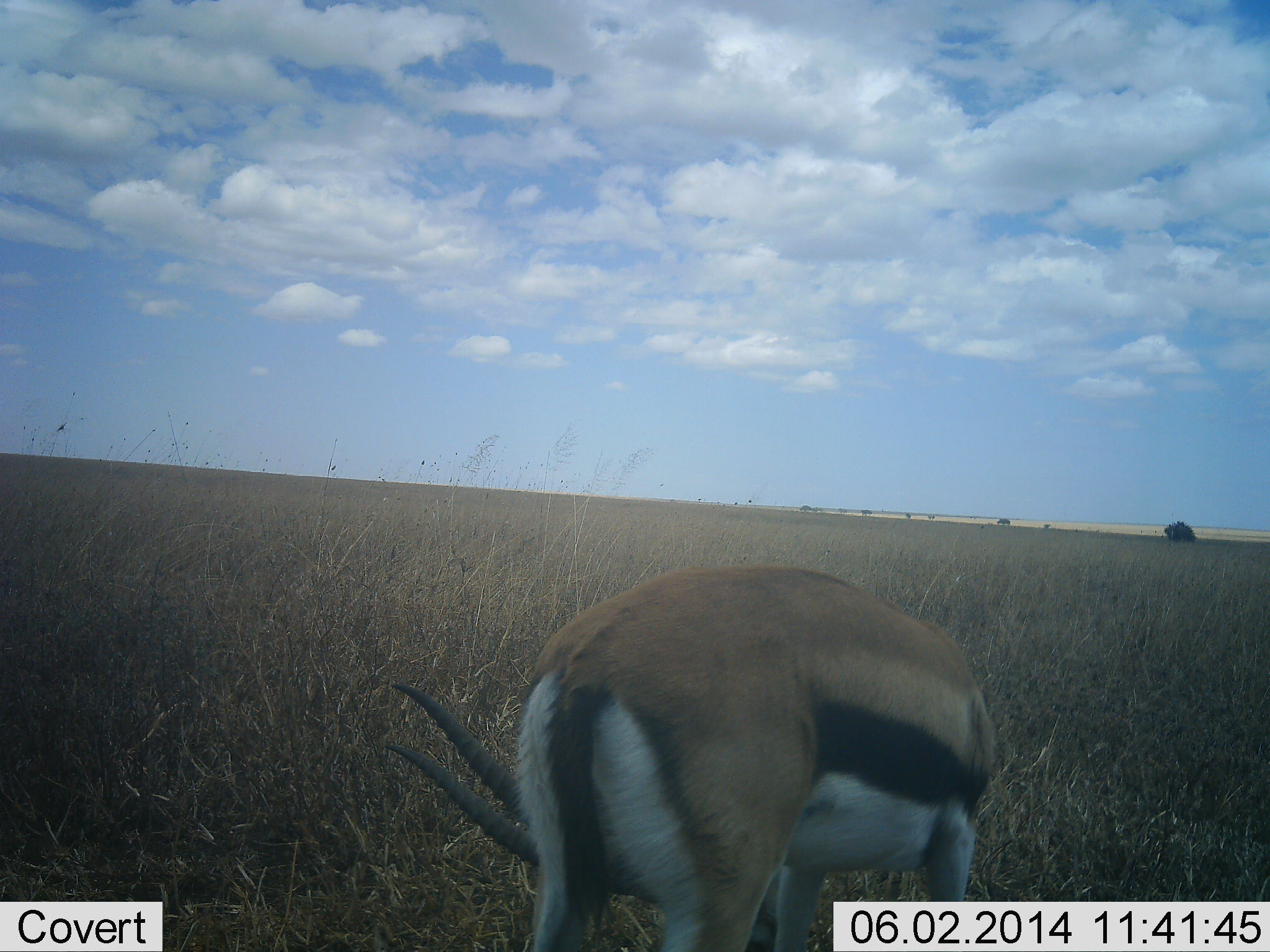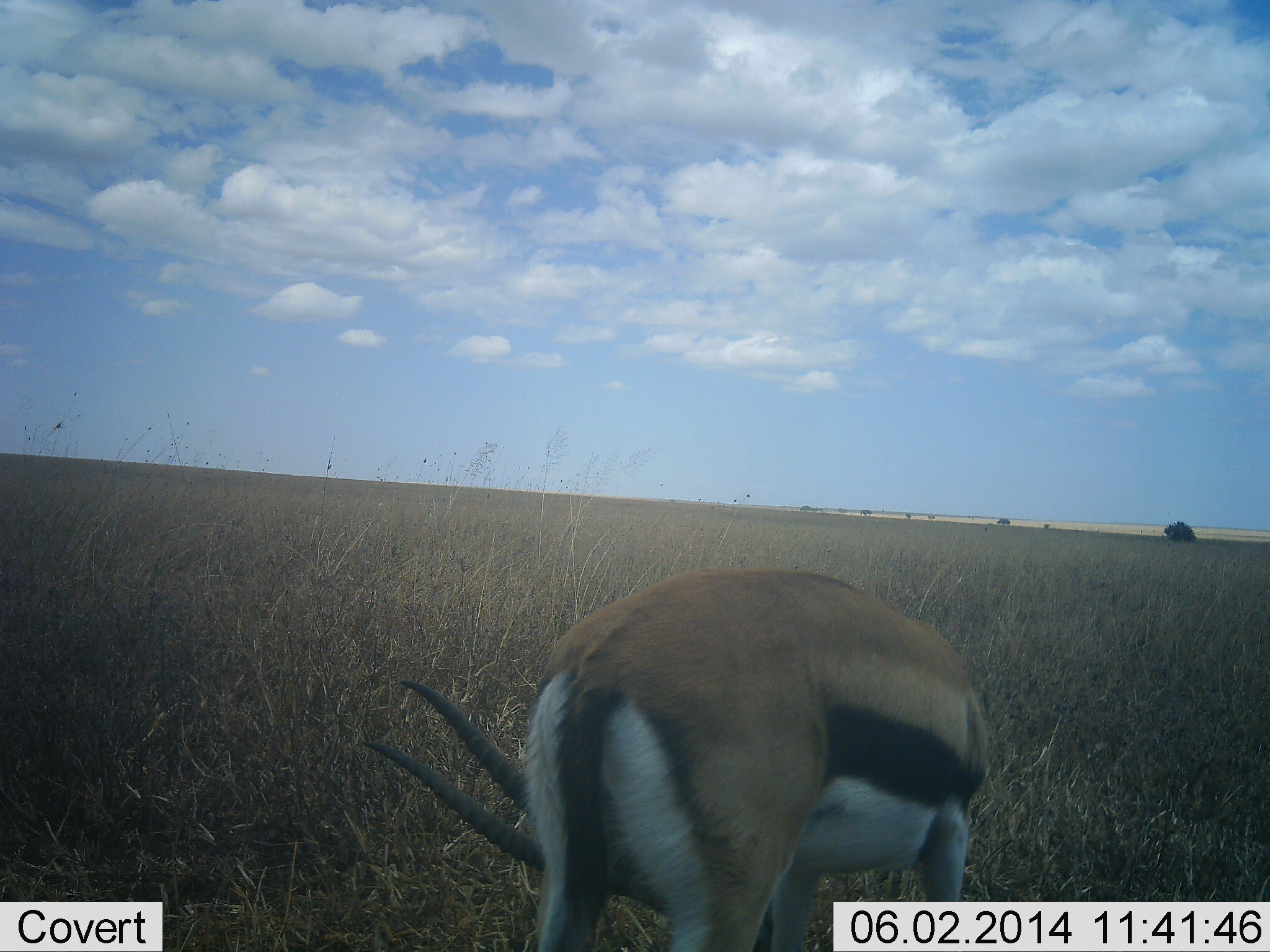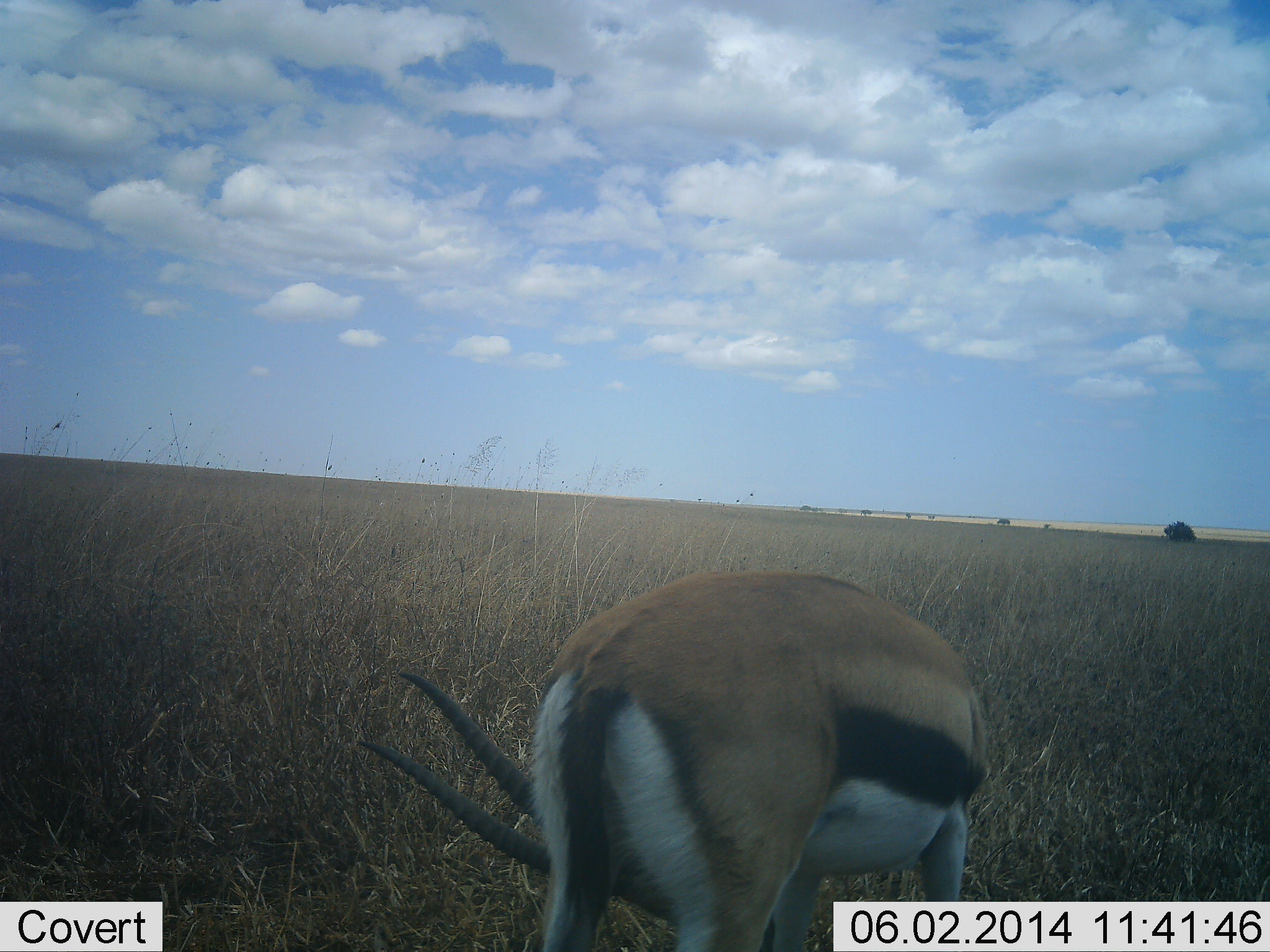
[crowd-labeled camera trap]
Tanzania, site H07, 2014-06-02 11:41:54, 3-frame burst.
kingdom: Animalia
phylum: Chordata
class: Mammalia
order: Artiodactyla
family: Bovidae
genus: Eudorcas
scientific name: Eudorcas thomsonii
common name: thomson's gazelle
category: gazellethomsons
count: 1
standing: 40%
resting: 0%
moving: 0%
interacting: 0%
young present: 0%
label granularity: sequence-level